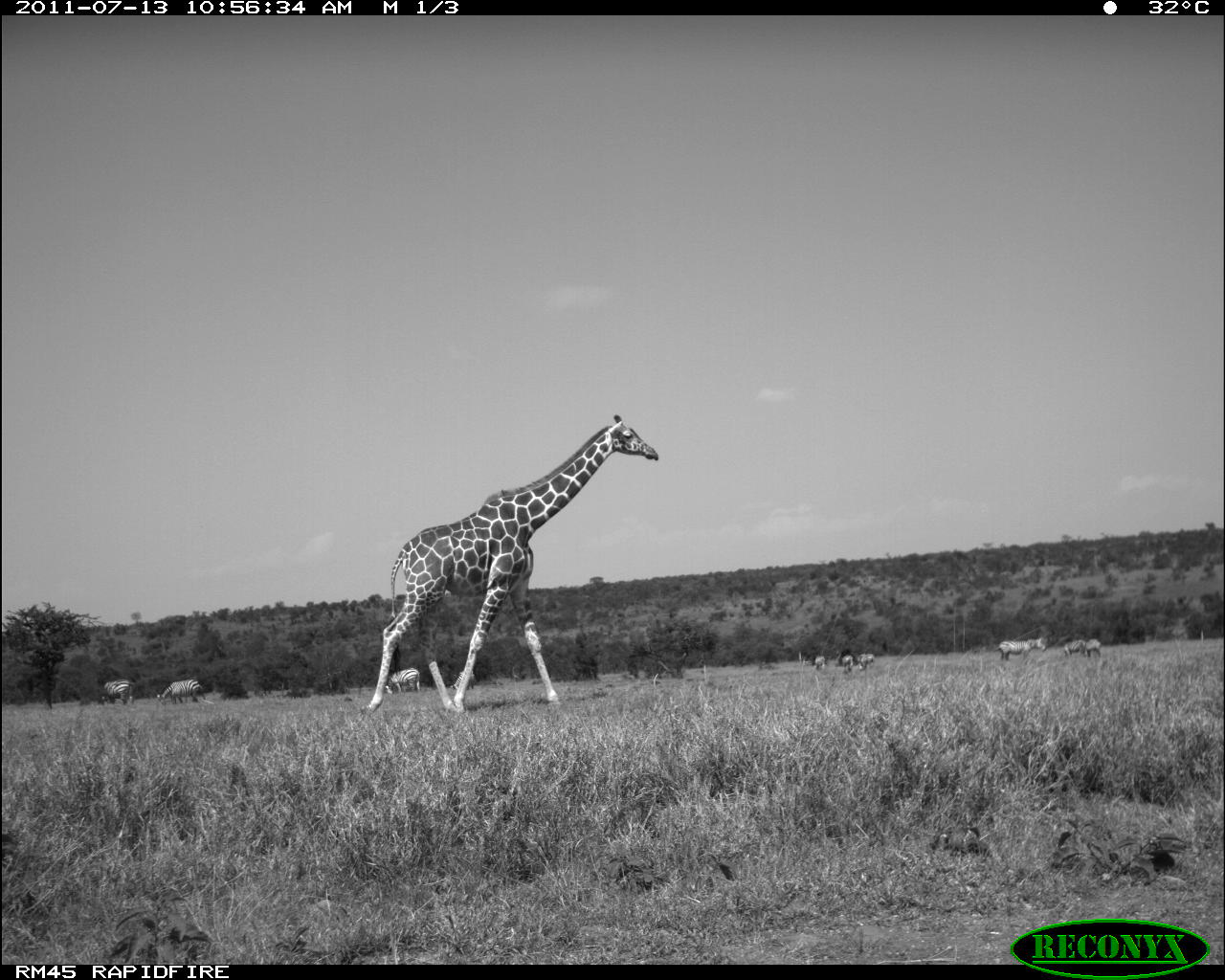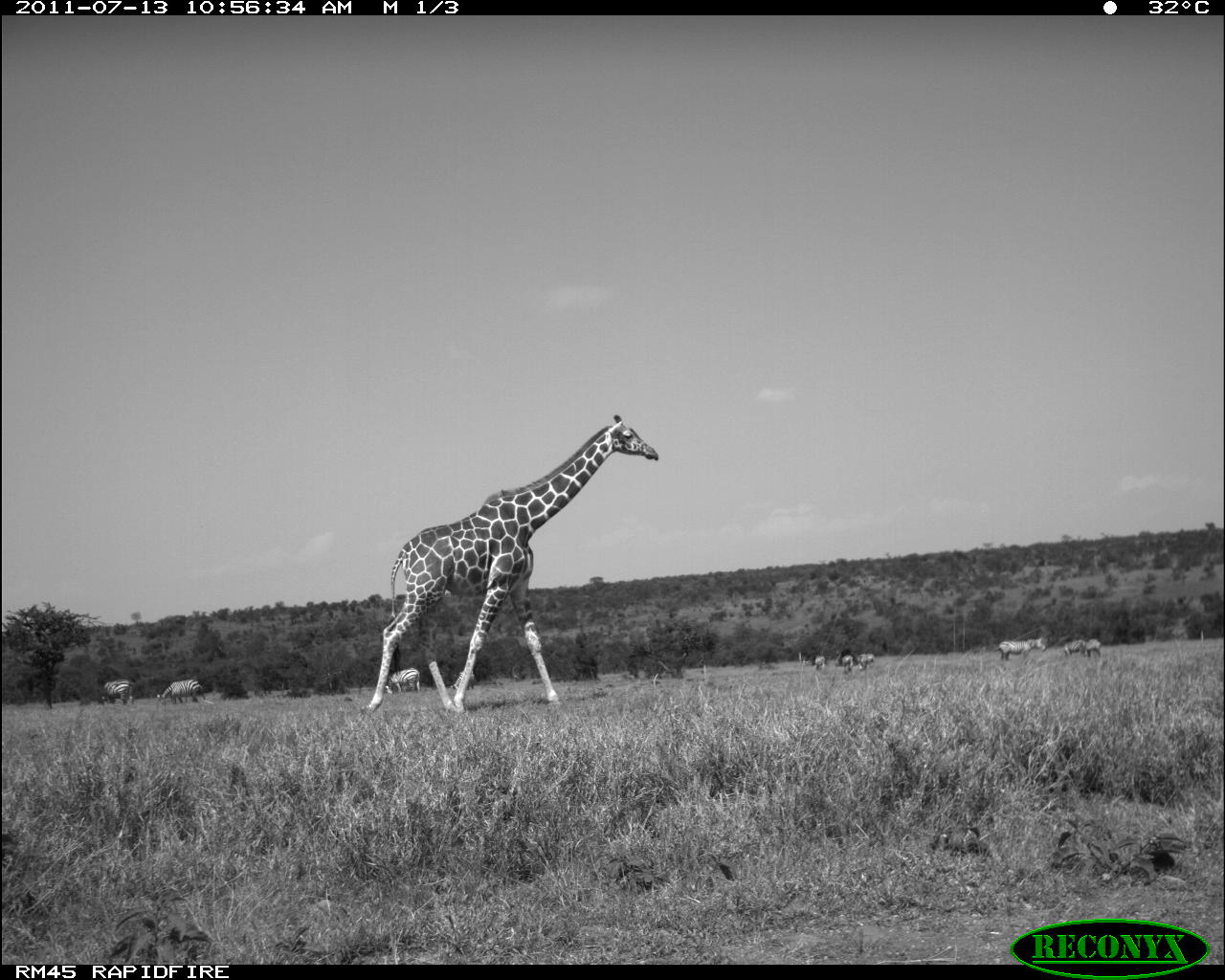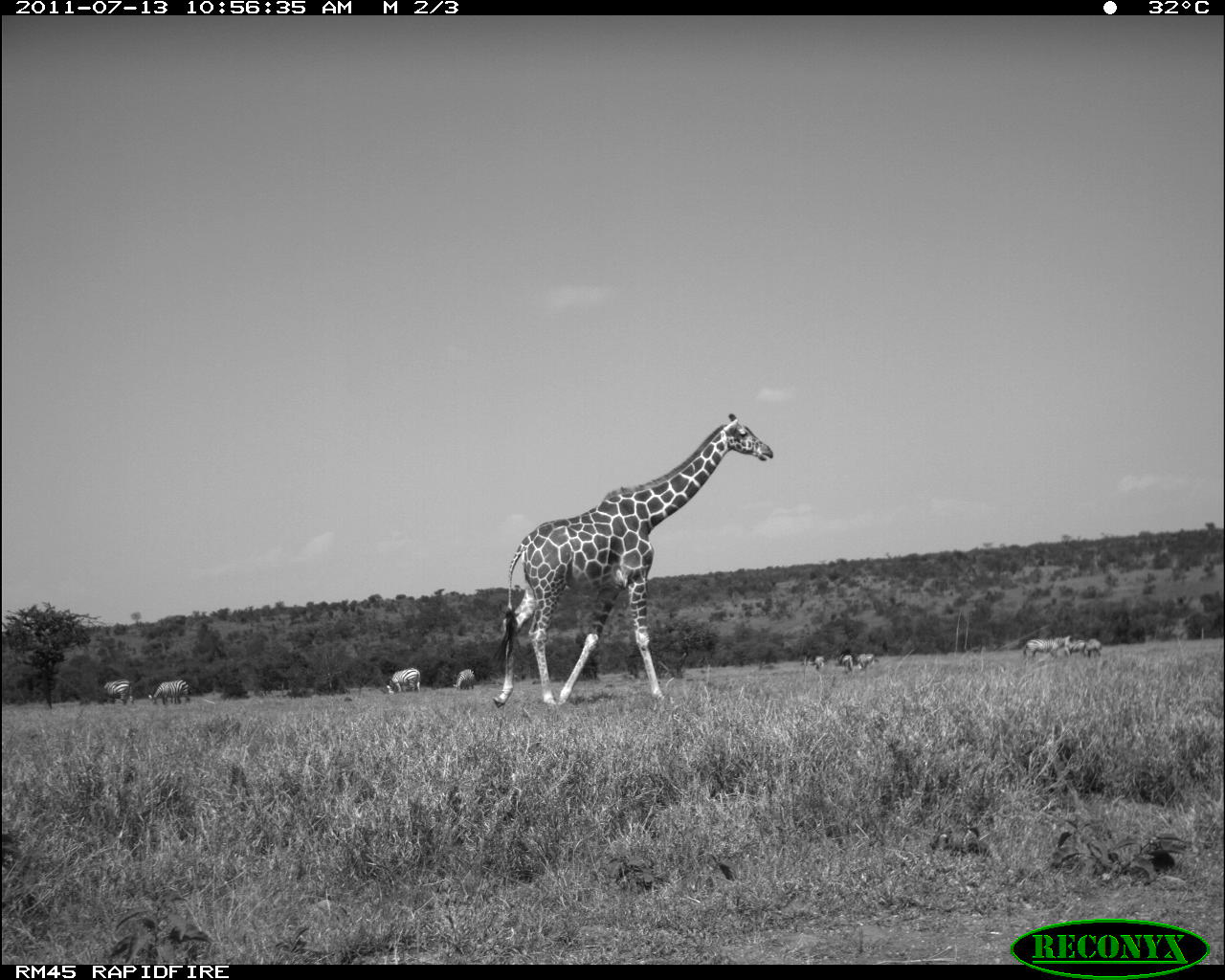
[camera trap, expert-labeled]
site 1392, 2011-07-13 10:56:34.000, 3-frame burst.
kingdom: Animalia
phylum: Chordata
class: Mammalia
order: Artiodactyla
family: Giraffidae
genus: Giraffa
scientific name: Giraffa camelopardalis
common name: giraffe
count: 1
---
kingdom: Animalia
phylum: Chordata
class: Mammalia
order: Perissodactyla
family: Equidae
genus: Equus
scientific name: Equus quagga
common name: plains zebra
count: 9